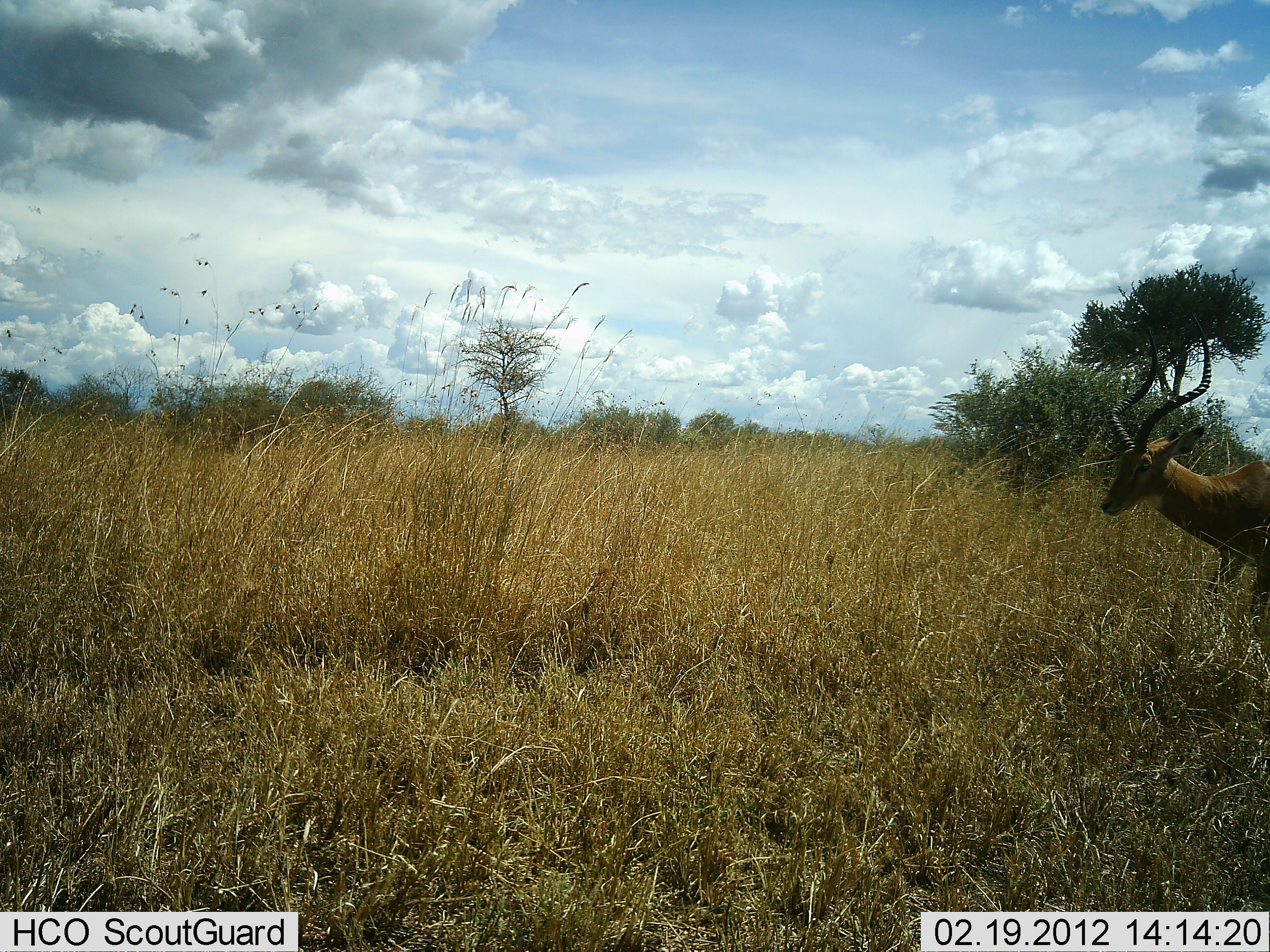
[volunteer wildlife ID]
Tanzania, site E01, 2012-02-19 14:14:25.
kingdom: Animalia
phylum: Chordata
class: Mammalia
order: Artiodactyla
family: Bovidae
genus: Aepyceros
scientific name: Aepyceros melampus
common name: impala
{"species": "impala (Aepyceros melampus)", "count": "1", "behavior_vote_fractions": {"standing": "58%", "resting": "0%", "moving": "42%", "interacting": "0%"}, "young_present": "0%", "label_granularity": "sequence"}